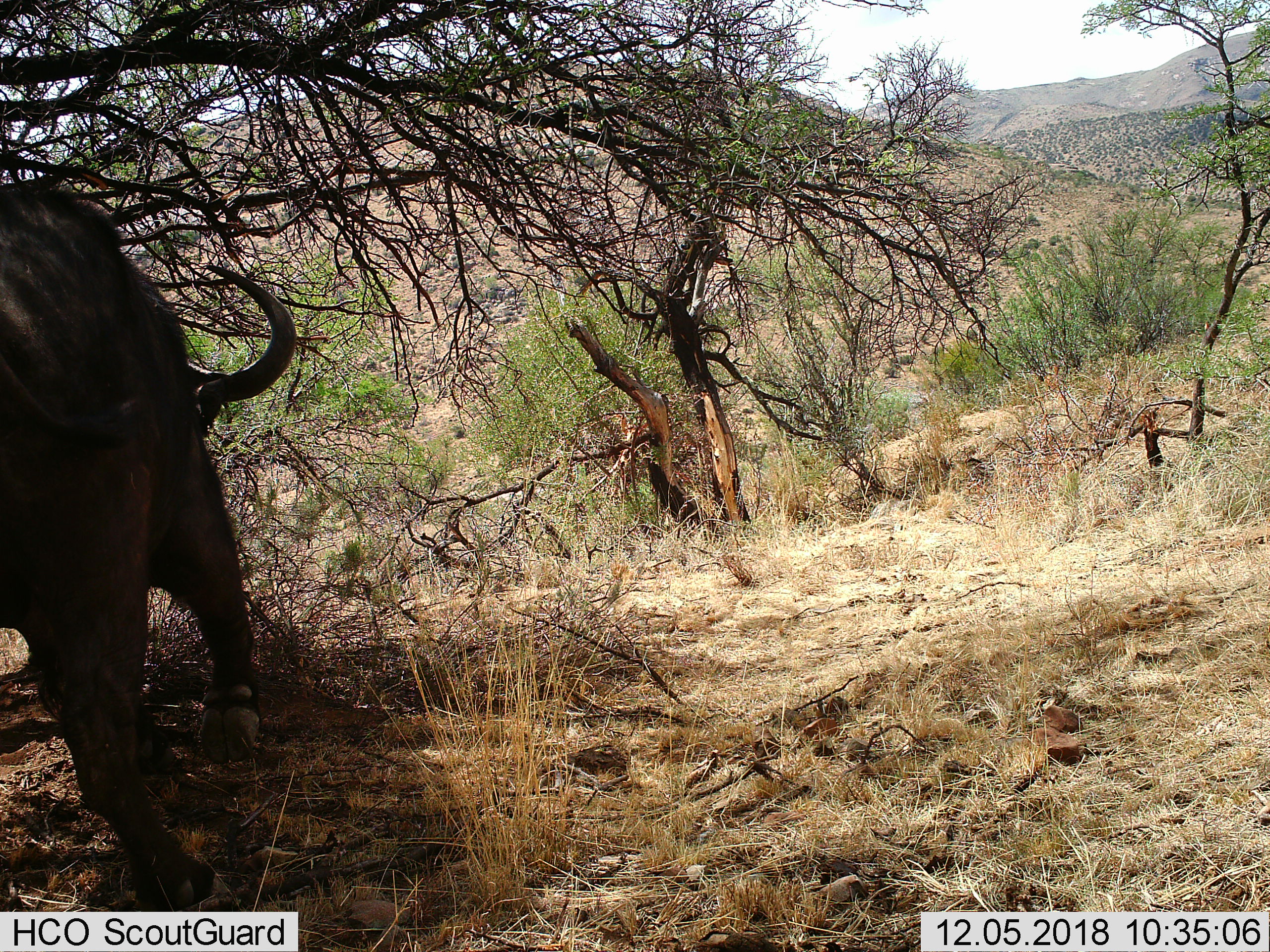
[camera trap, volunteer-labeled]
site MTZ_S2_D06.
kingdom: Animalia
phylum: Chordata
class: Mammalia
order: Artiodactyla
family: Bovidae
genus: Syncerus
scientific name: Syncerus caffer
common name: african buffalo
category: buffalo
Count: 1.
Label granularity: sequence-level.